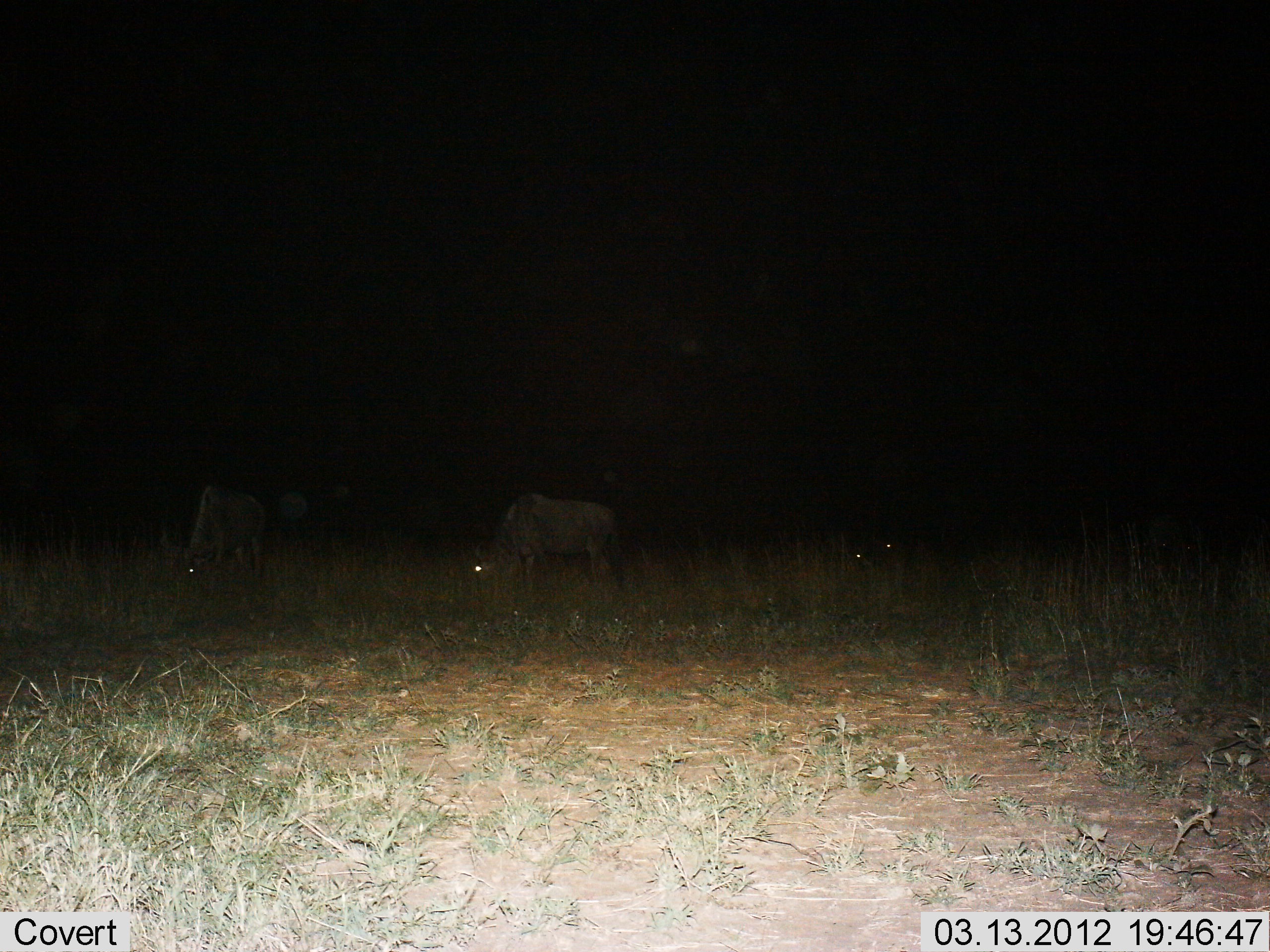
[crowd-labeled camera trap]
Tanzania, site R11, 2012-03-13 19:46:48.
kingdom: Animalia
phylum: Chordata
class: Mammalia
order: Artiodactyla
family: Bovidae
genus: Connochaetes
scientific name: Connochaetes taurinus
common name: blue wildebeest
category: wildebeest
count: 2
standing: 18%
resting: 6%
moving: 6%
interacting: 0%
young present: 0%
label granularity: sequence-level